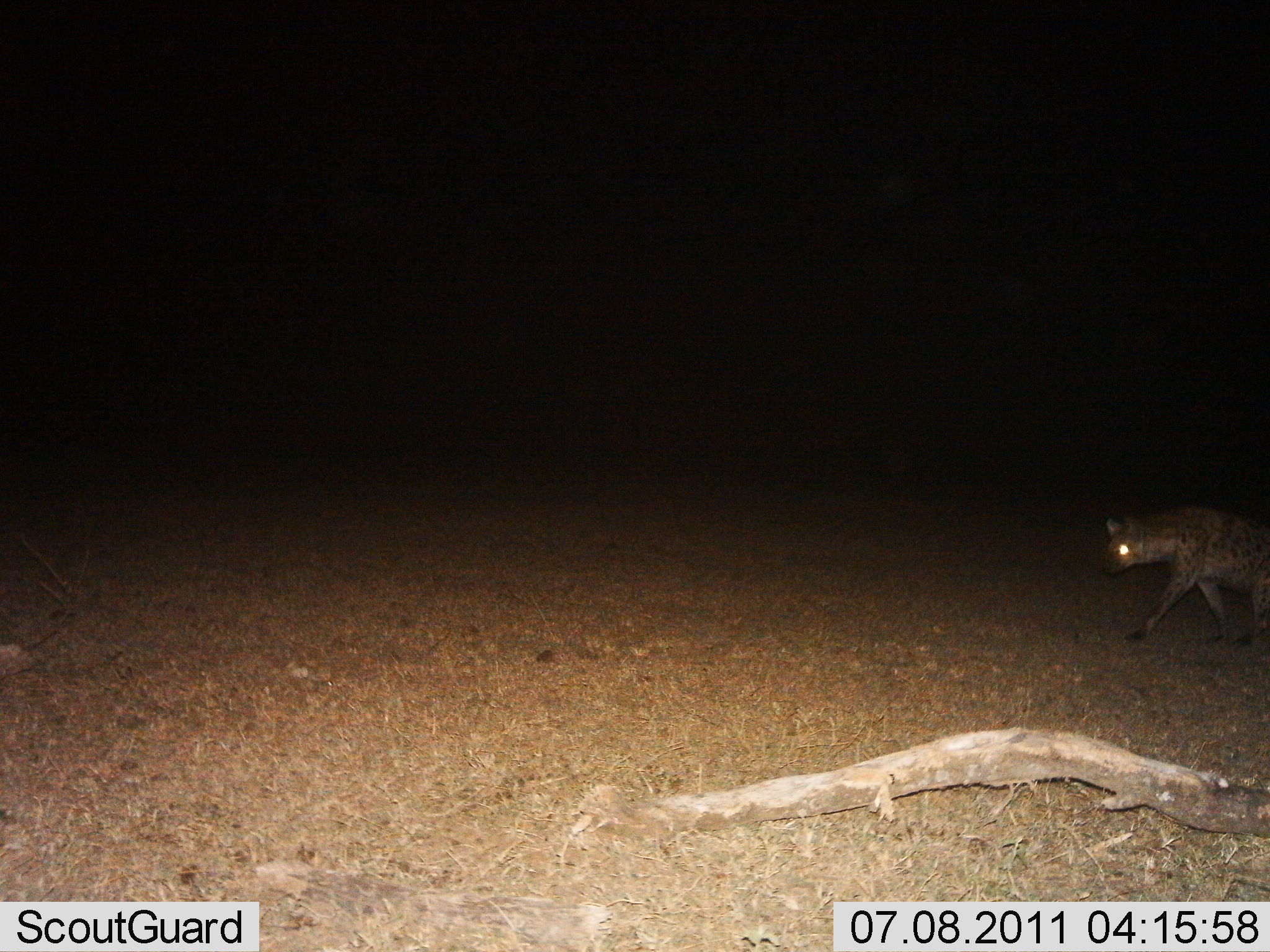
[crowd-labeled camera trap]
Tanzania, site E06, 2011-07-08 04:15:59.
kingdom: Animalia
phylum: Chordata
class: Mammalia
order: Carnivora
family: Hyaenidae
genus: Crocuta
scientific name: Crocuta crocuta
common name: spotted hyena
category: hyenaspotted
Hyenaspotted (spotted hyena) (Crocuta crocuta), count 1. Behavior (volunteer vote fractions): standing 9%, resting 0%, moving 100%, interacting 0%. Young present (vote fraction): 0%. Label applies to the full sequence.